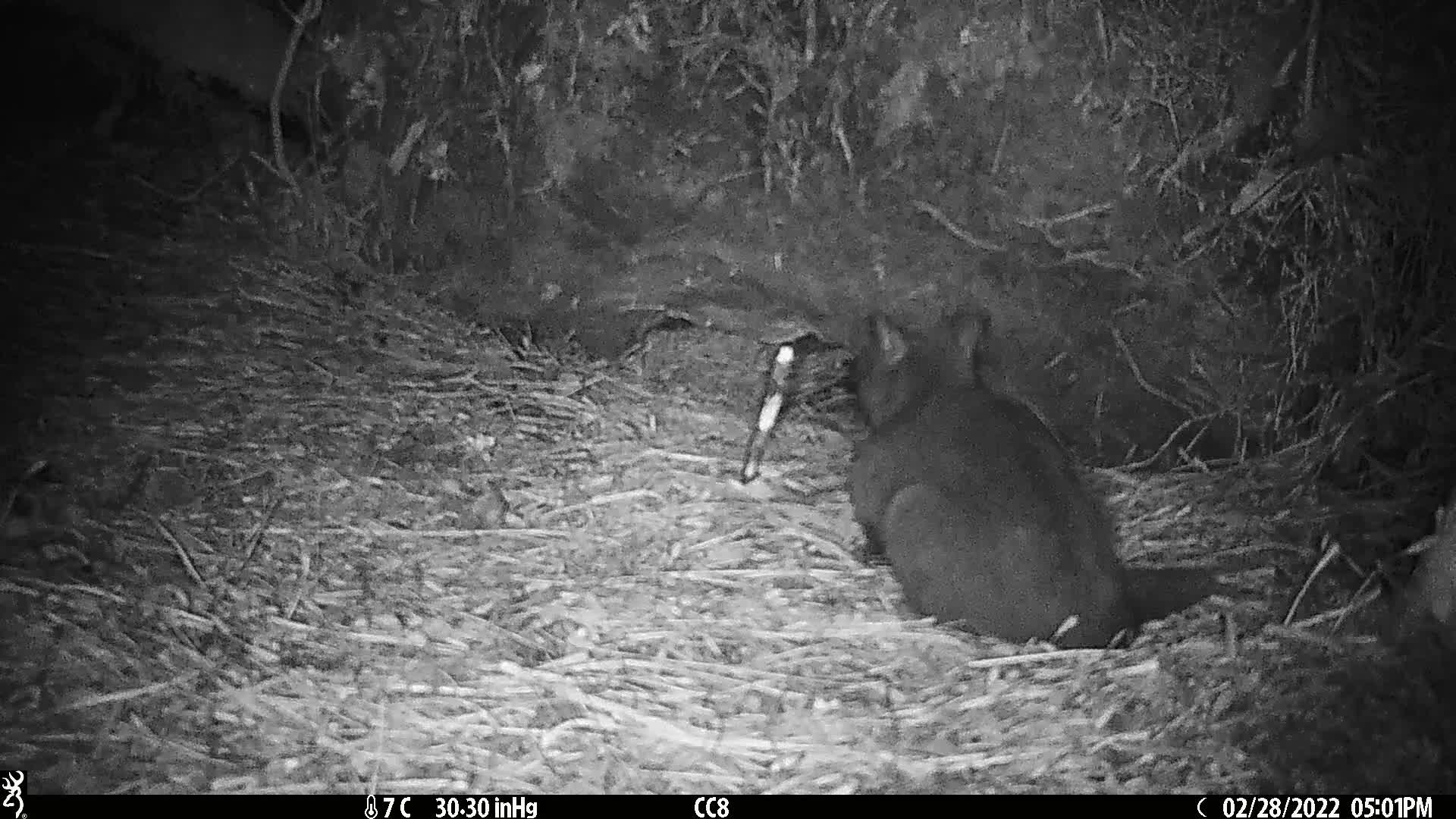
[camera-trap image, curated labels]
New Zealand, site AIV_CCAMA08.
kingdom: Animalia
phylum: Chordata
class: Mammalia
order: Carnivora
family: Felidae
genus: Felis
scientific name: Felis catus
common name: domestic cat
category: cat